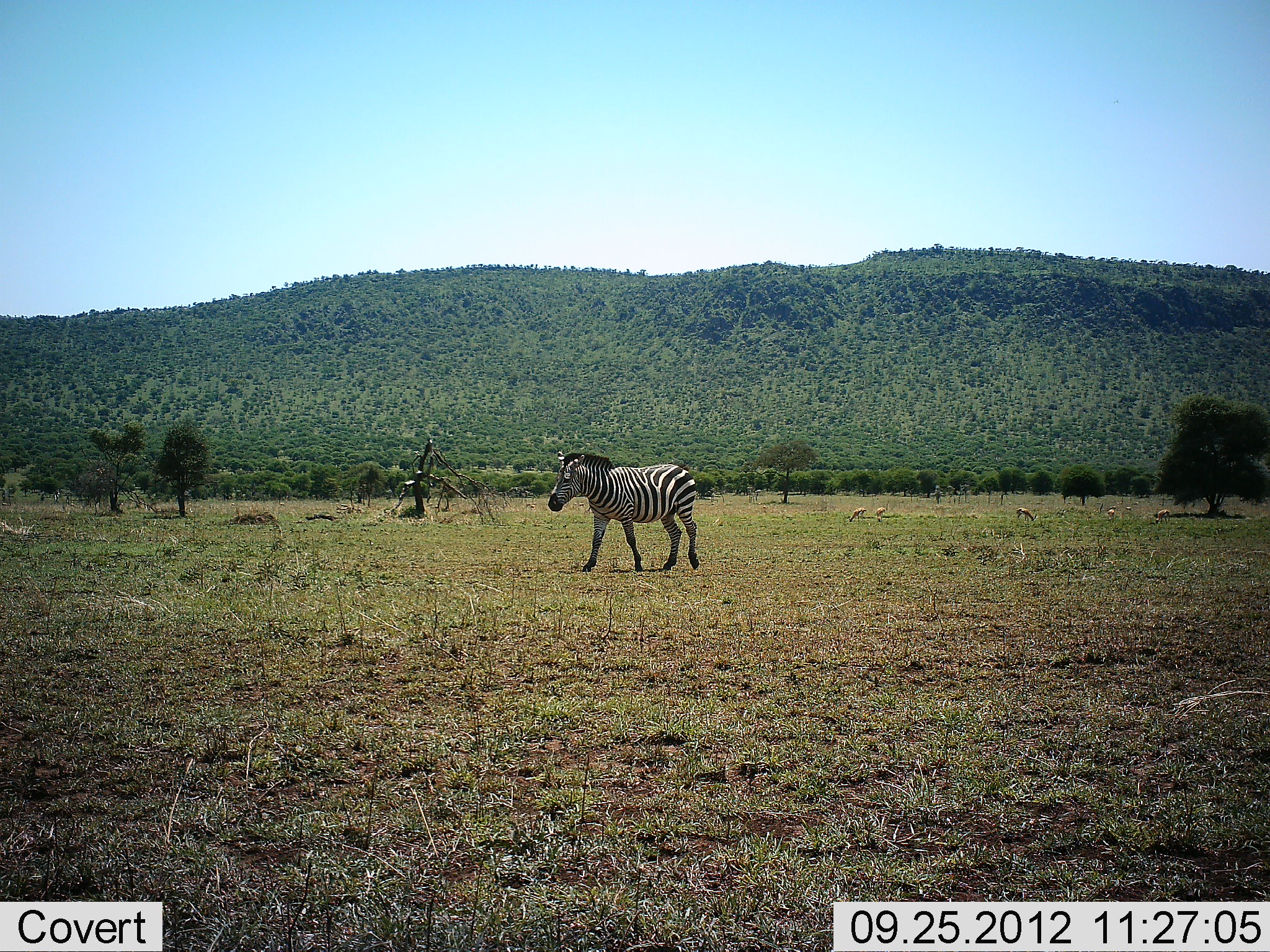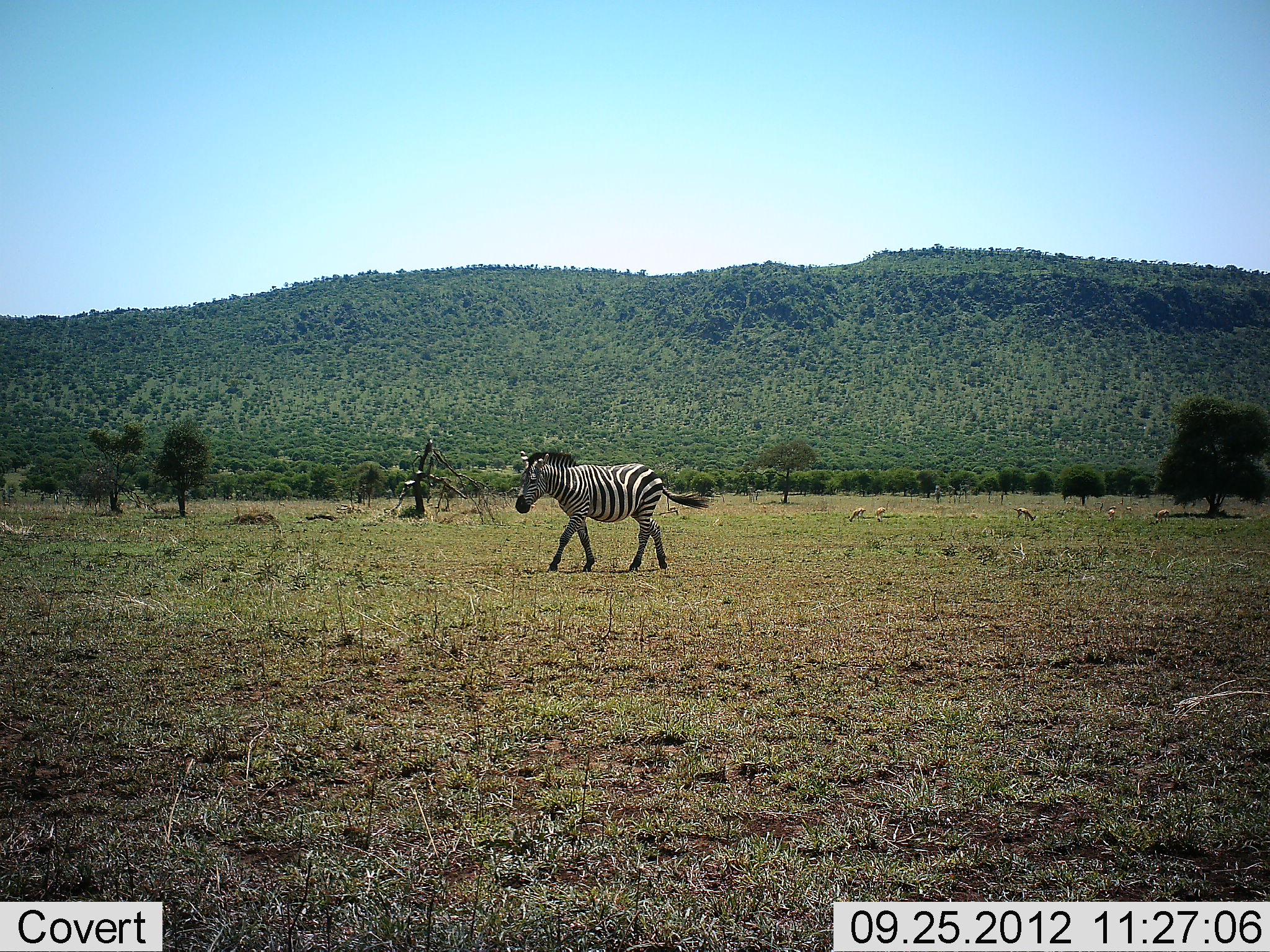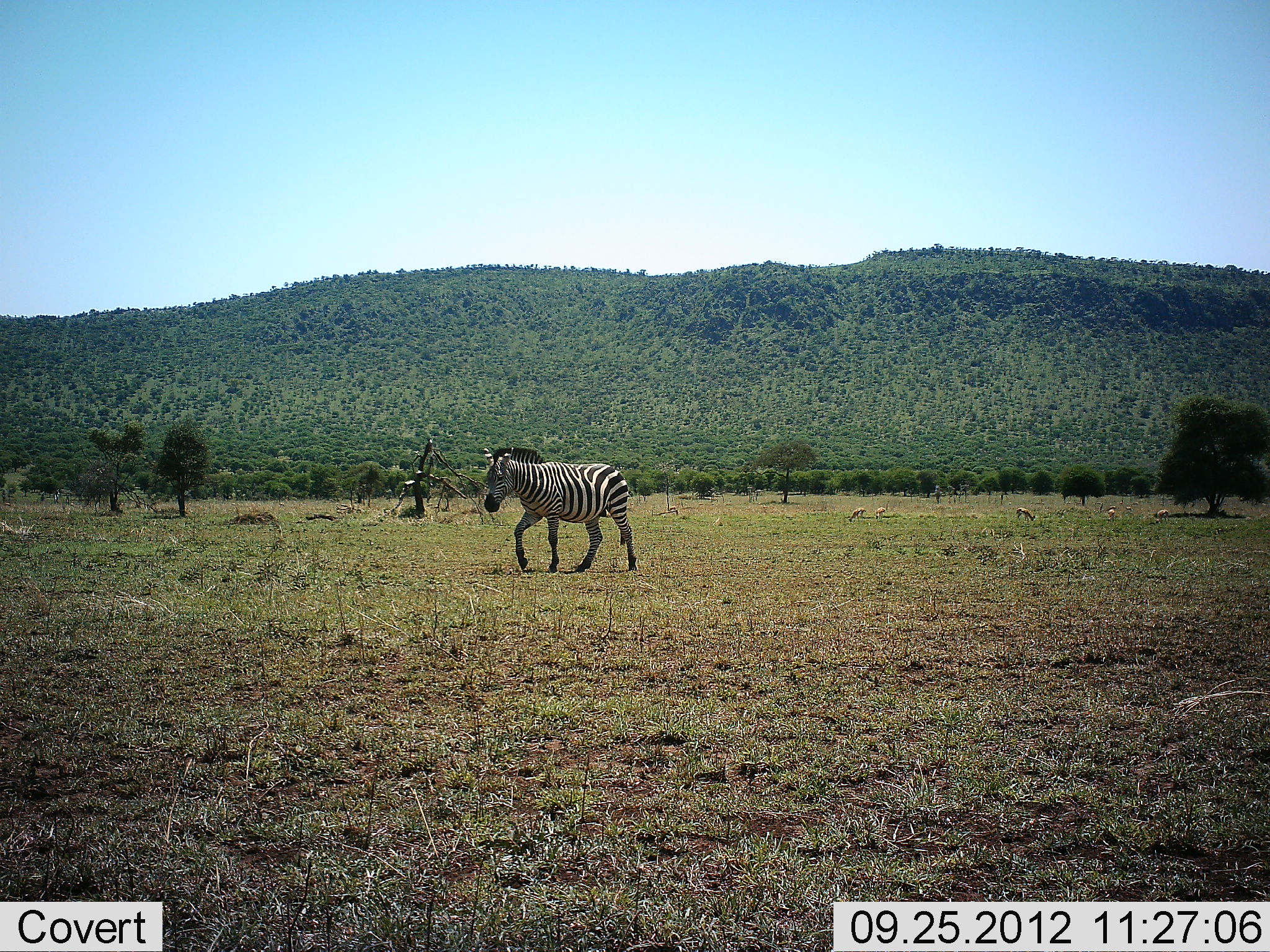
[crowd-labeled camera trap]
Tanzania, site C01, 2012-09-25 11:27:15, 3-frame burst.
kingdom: Animalia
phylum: Chordata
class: Mammalia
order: Perissodactyla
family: Equidae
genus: Equus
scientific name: Equus quagga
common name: plains zebra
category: zebra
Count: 1.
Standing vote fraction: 0%.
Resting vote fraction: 0%.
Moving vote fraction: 100%.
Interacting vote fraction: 0%.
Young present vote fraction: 0%.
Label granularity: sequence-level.